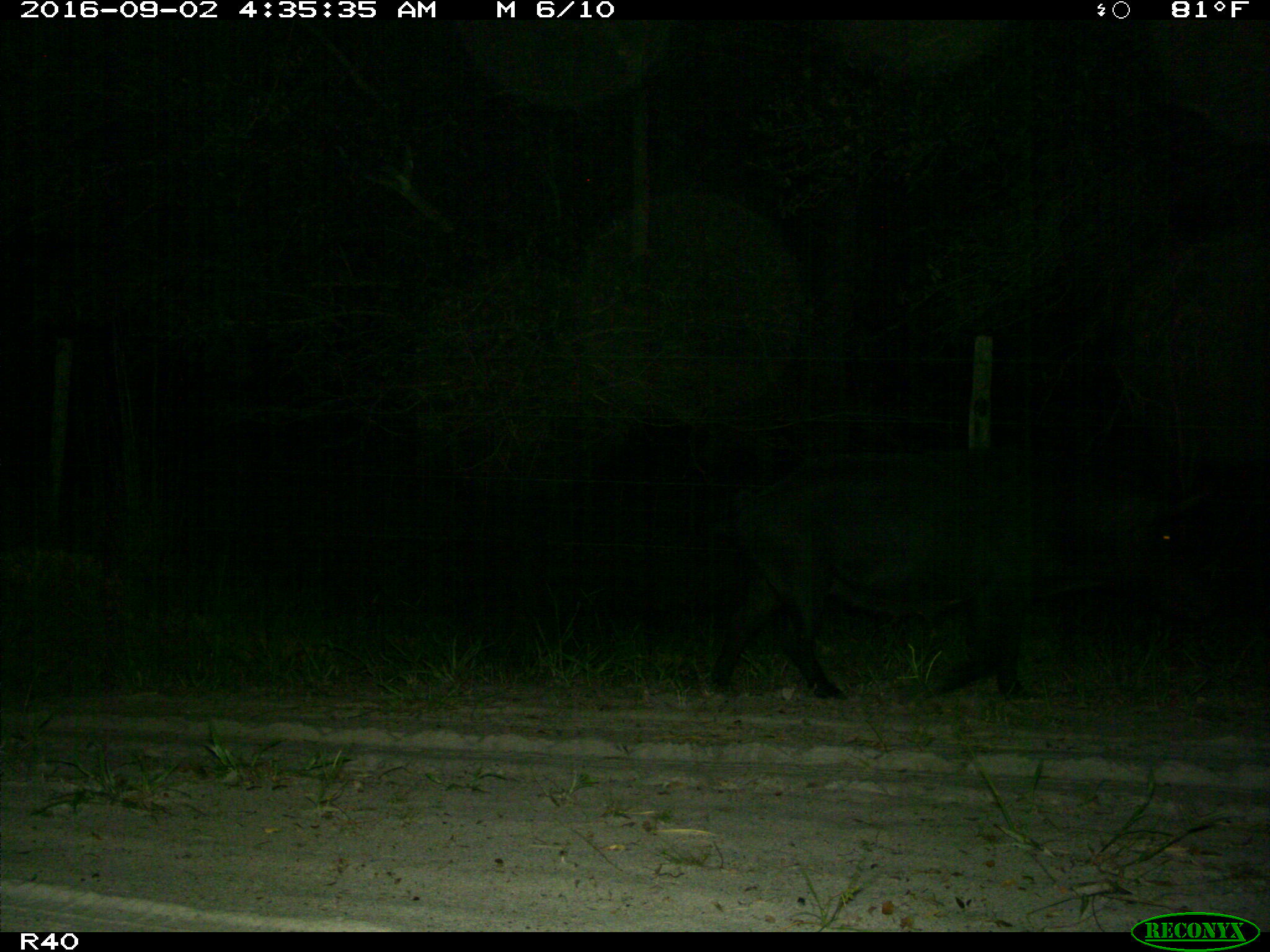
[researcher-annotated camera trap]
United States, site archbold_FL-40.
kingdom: Animalia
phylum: Chordata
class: Mammalia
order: Artiodactyla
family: Suidae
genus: Sus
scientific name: Sus scrofa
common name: wild boar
Sus scrofa (wild boar).